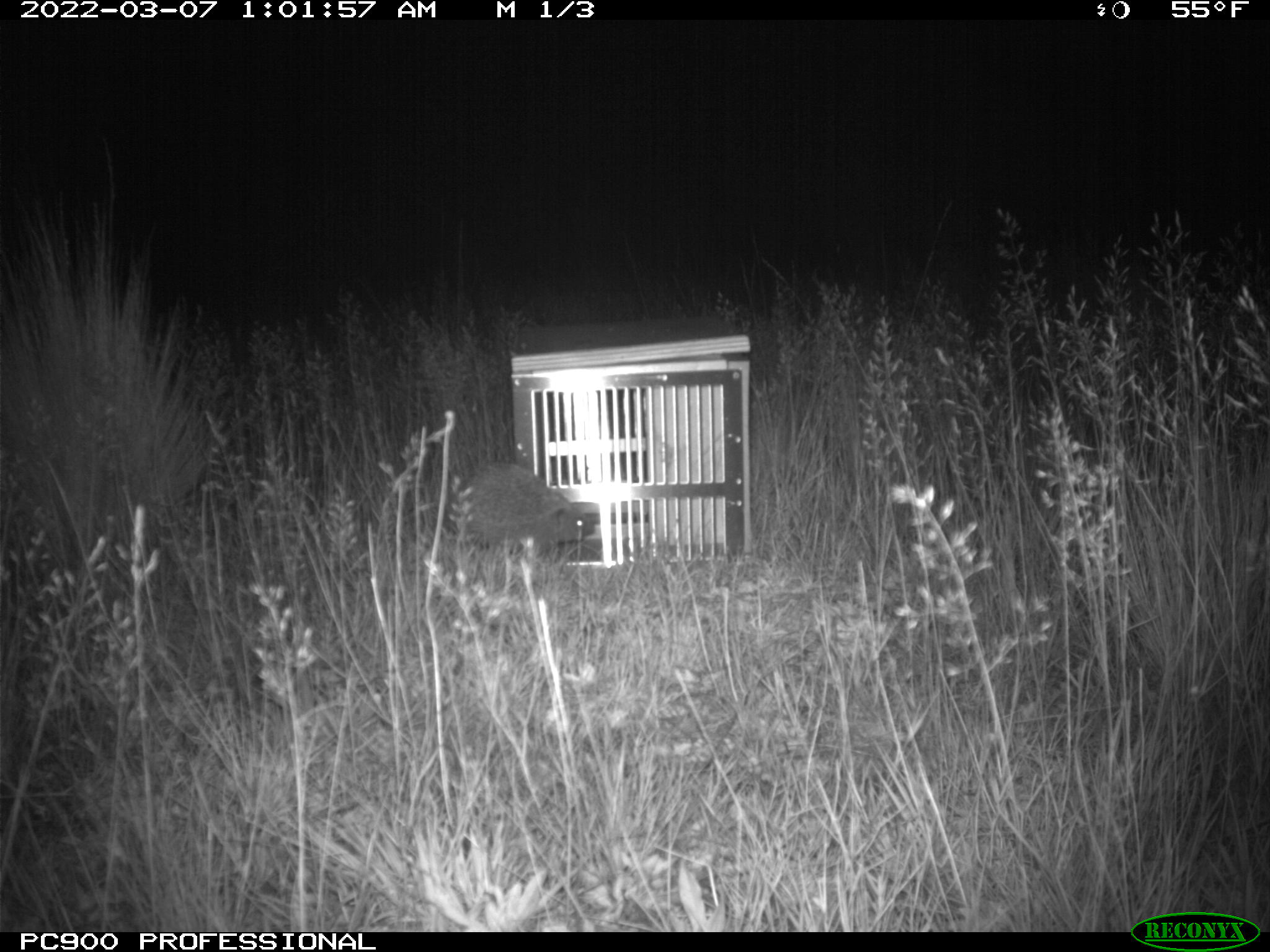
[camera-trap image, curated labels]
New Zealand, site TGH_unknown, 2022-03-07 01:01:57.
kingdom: Animalia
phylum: Chordata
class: Mammalia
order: Eulipotyphla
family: Erinaceidae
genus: Erinaceus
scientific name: Erinaceus europaeus europaeus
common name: european hedgehog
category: hedgehog